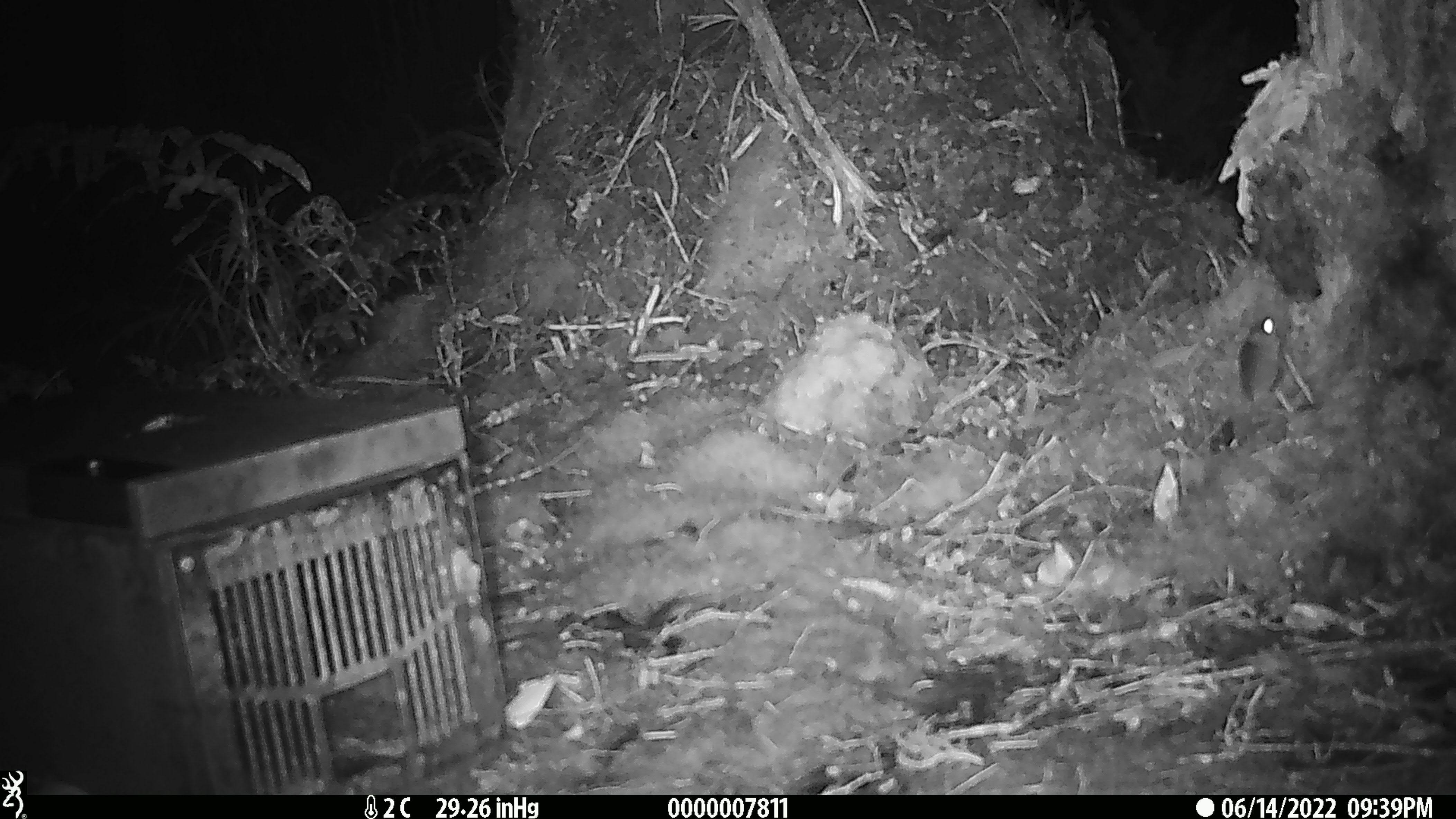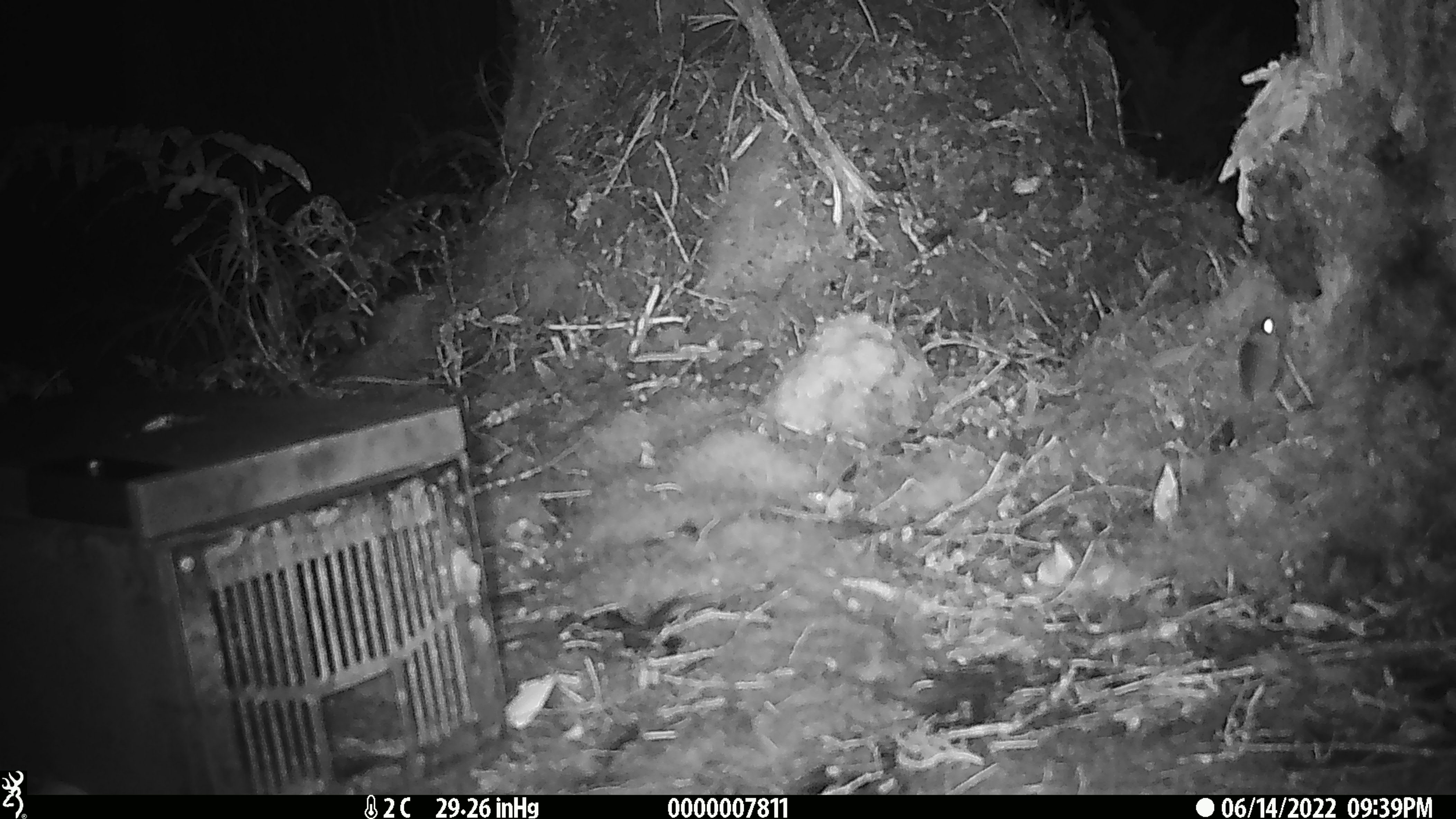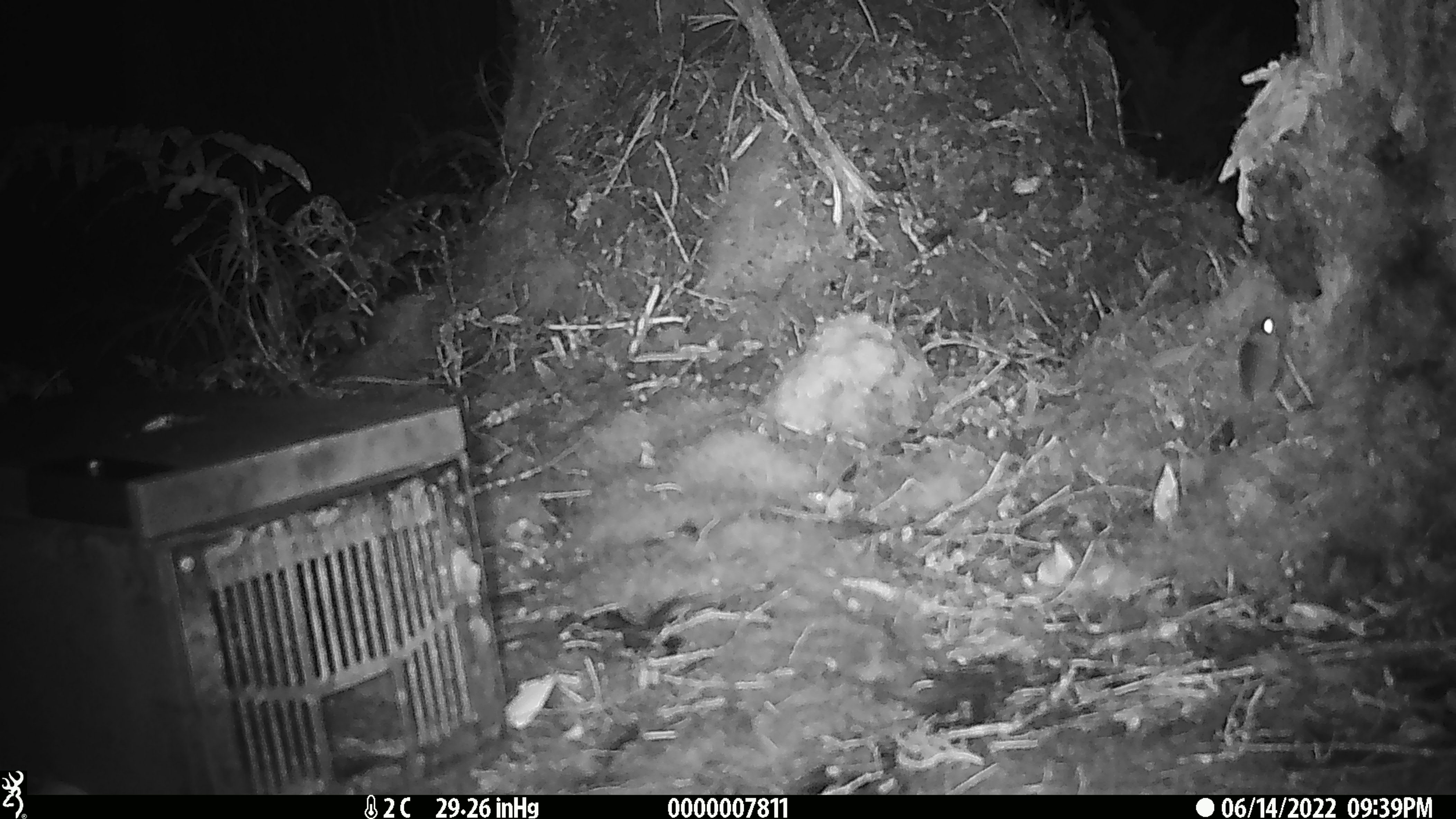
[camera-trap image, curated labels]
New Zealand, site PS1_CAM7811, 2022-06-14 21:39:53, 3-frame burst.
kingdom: Animalia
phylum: Chordata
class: Mammalia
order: Rodentia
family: Muridae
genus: Mus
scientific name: Mus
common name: mouse